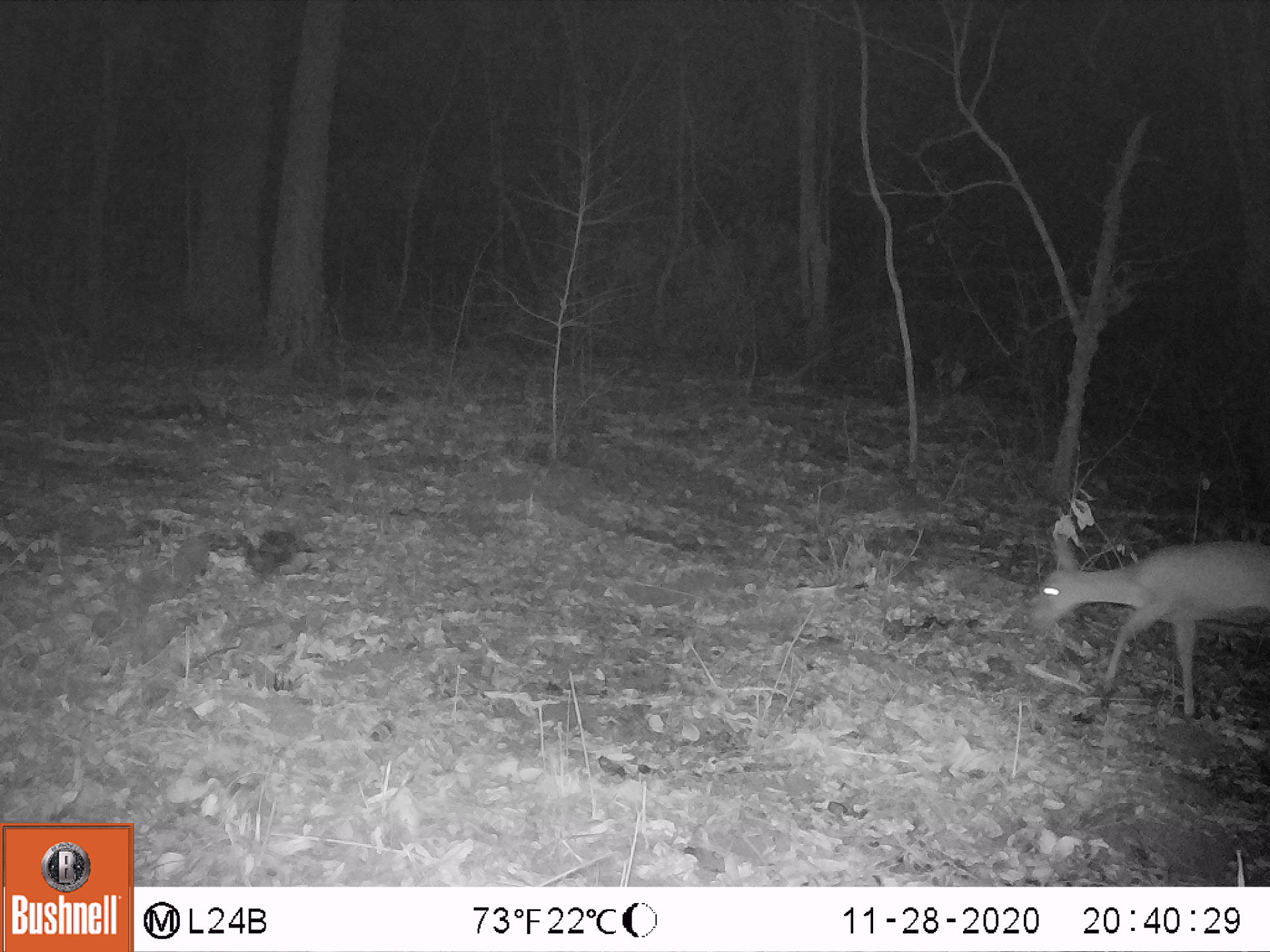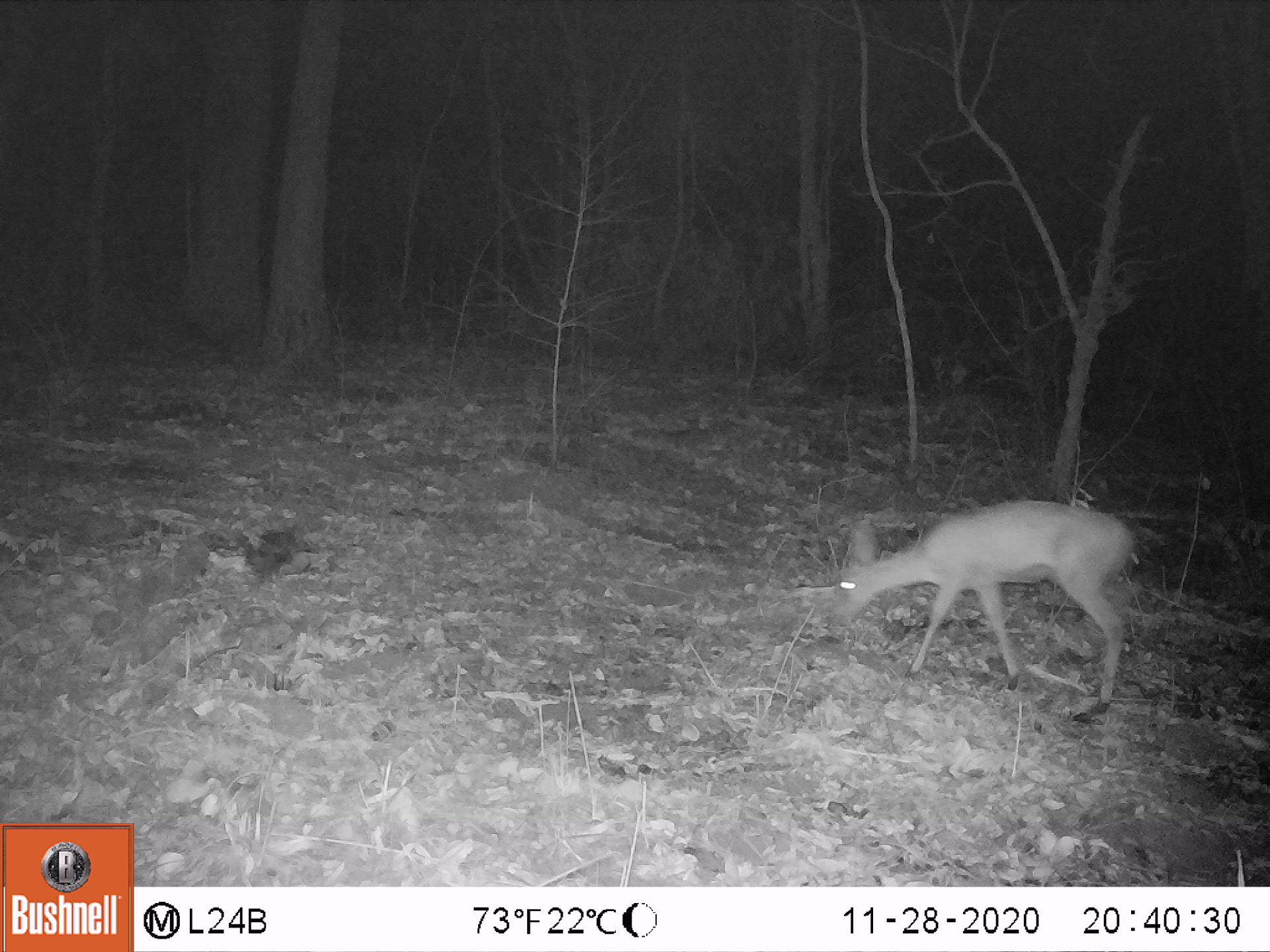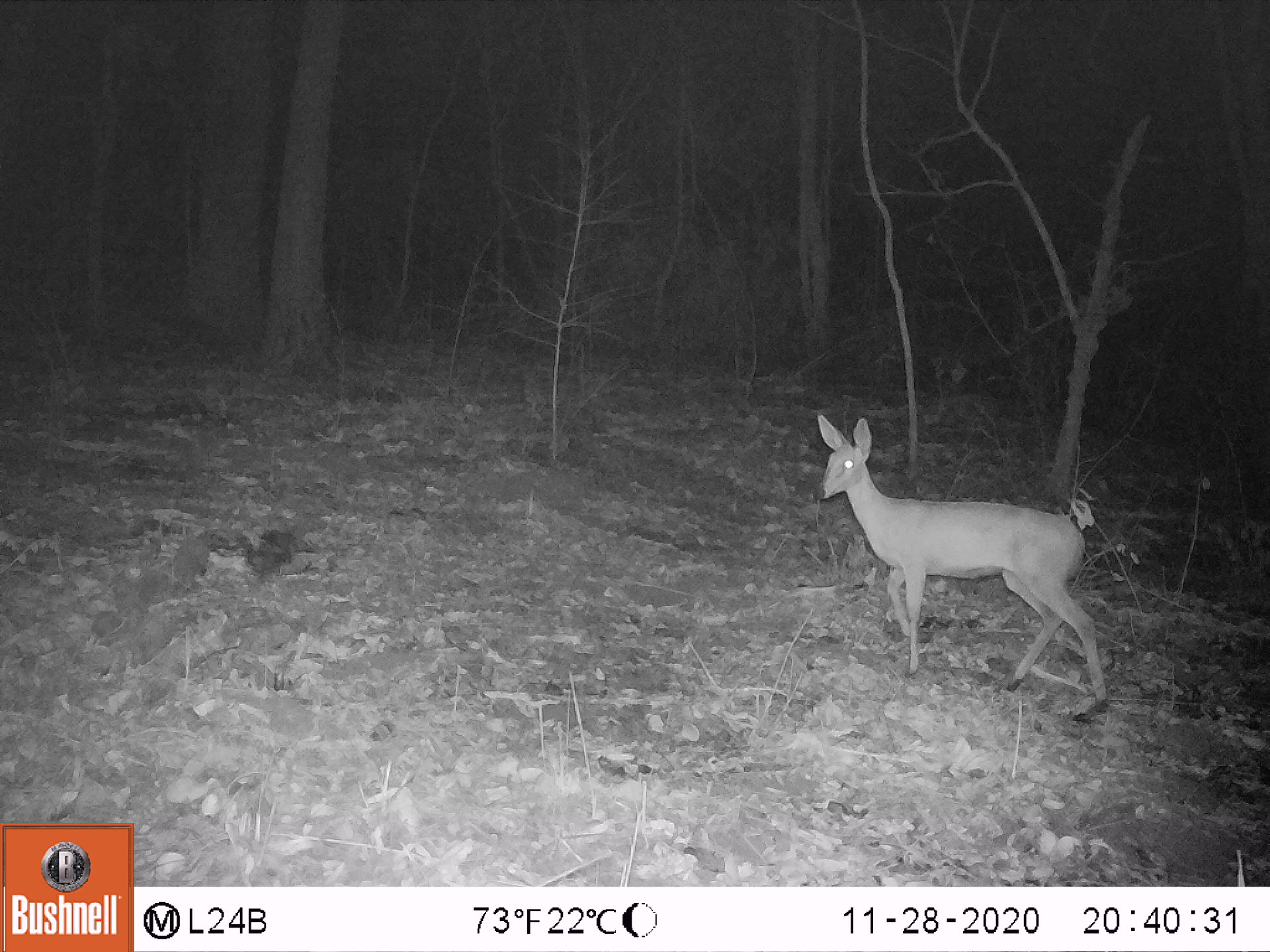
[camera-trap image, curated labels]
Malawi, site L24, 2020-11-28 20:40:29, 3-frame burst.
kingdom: Animalia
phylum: Chordata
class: Mammalia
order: Artiodactyla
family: Bovidae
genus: Sylvicapra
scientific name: Sylvicapra grimmia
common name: common duiker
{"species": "common duiker (Sylvicapra grimmia)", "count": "1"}